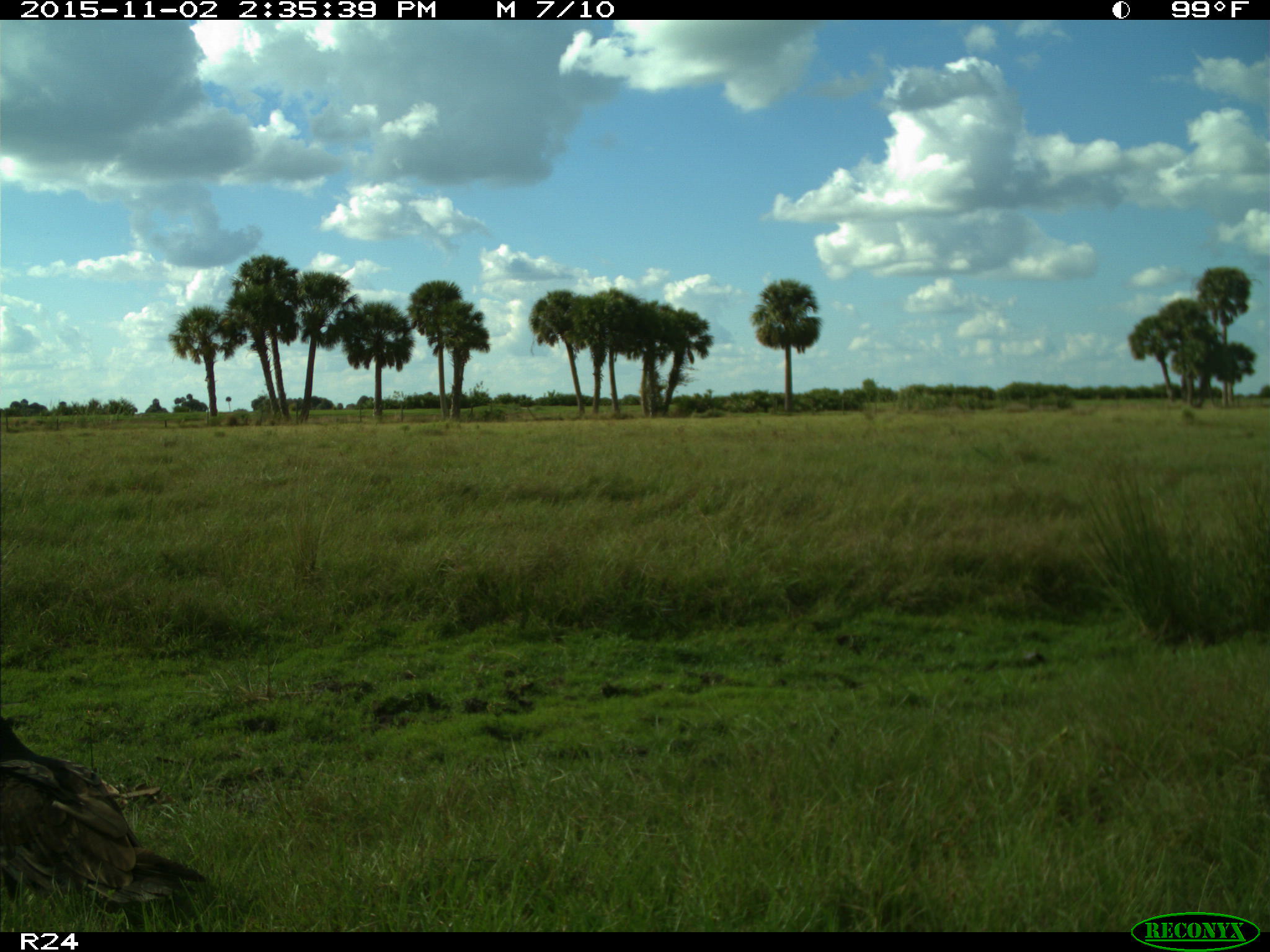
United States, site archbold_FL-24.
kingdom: Animalia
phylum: Chordata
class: Aves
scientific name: Aves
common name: birds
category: unidentified bird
Unidentified bird (birds) (Aves).